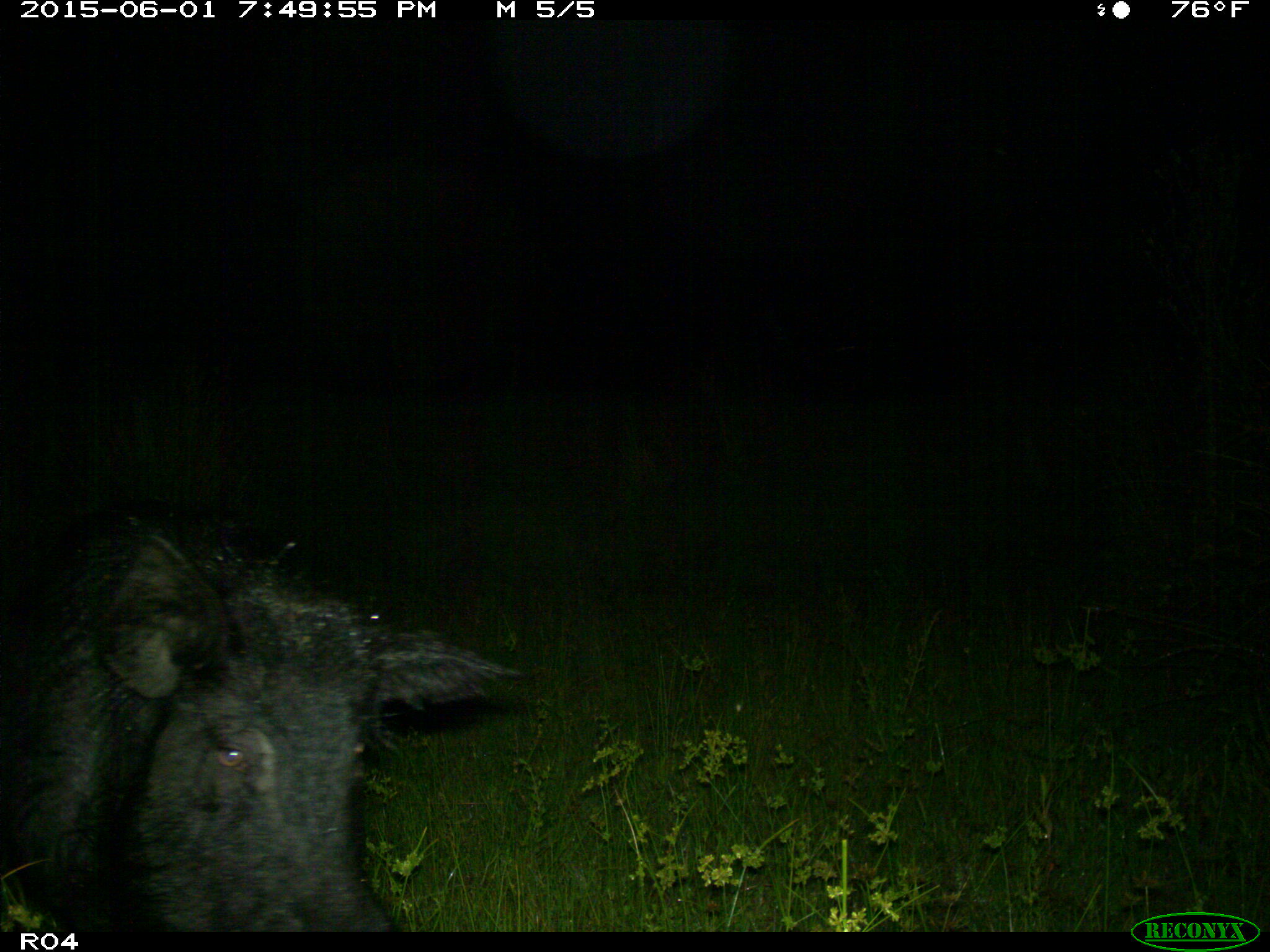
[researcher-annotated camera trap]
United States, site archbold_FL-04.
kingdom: Animalia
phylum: Chordata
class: Mammalia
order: Artiodactyla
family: Suidae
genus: Sus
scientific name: Sus scrofa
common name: wild boar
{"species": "Sus scrofa (wild boar)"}